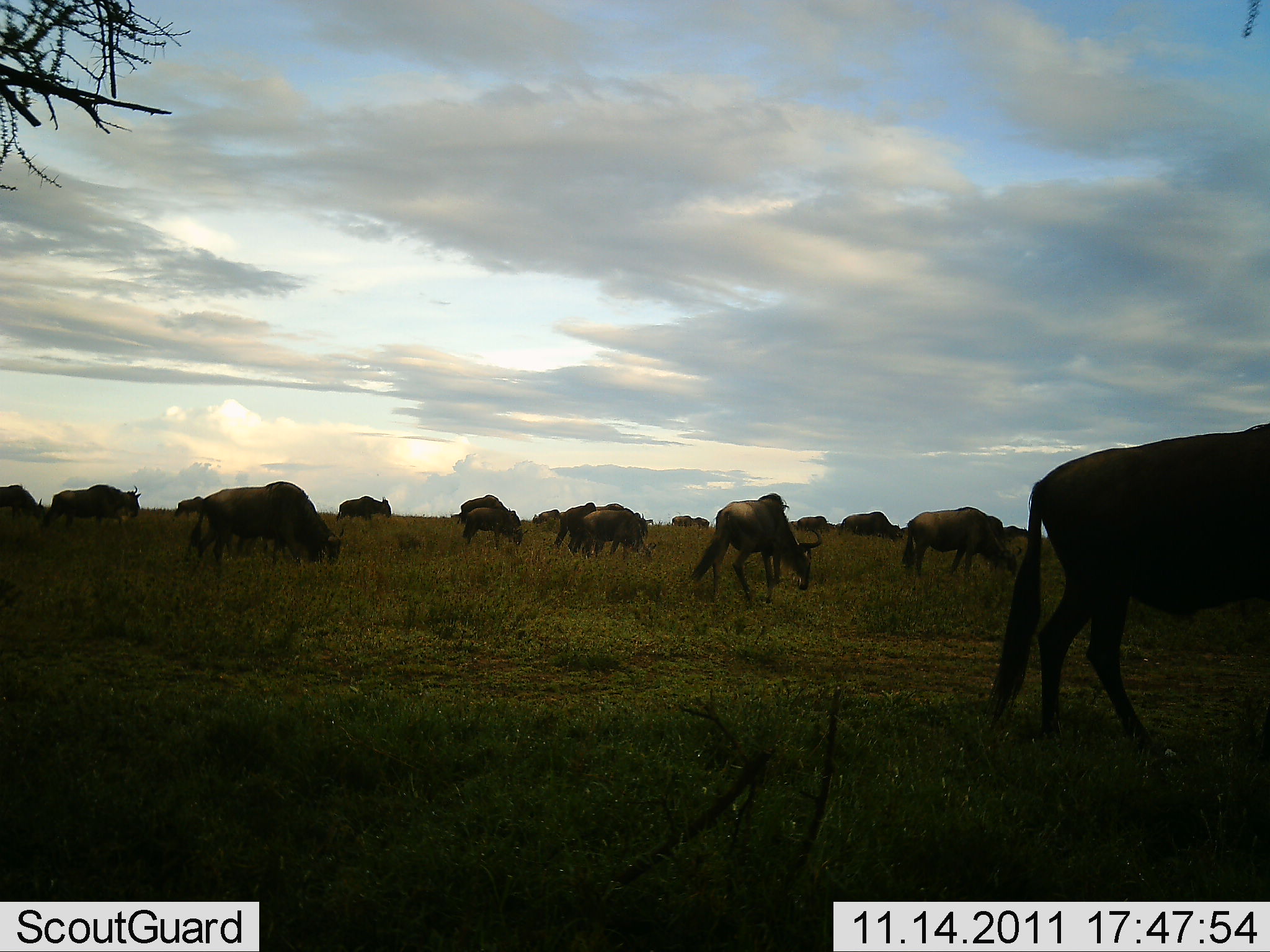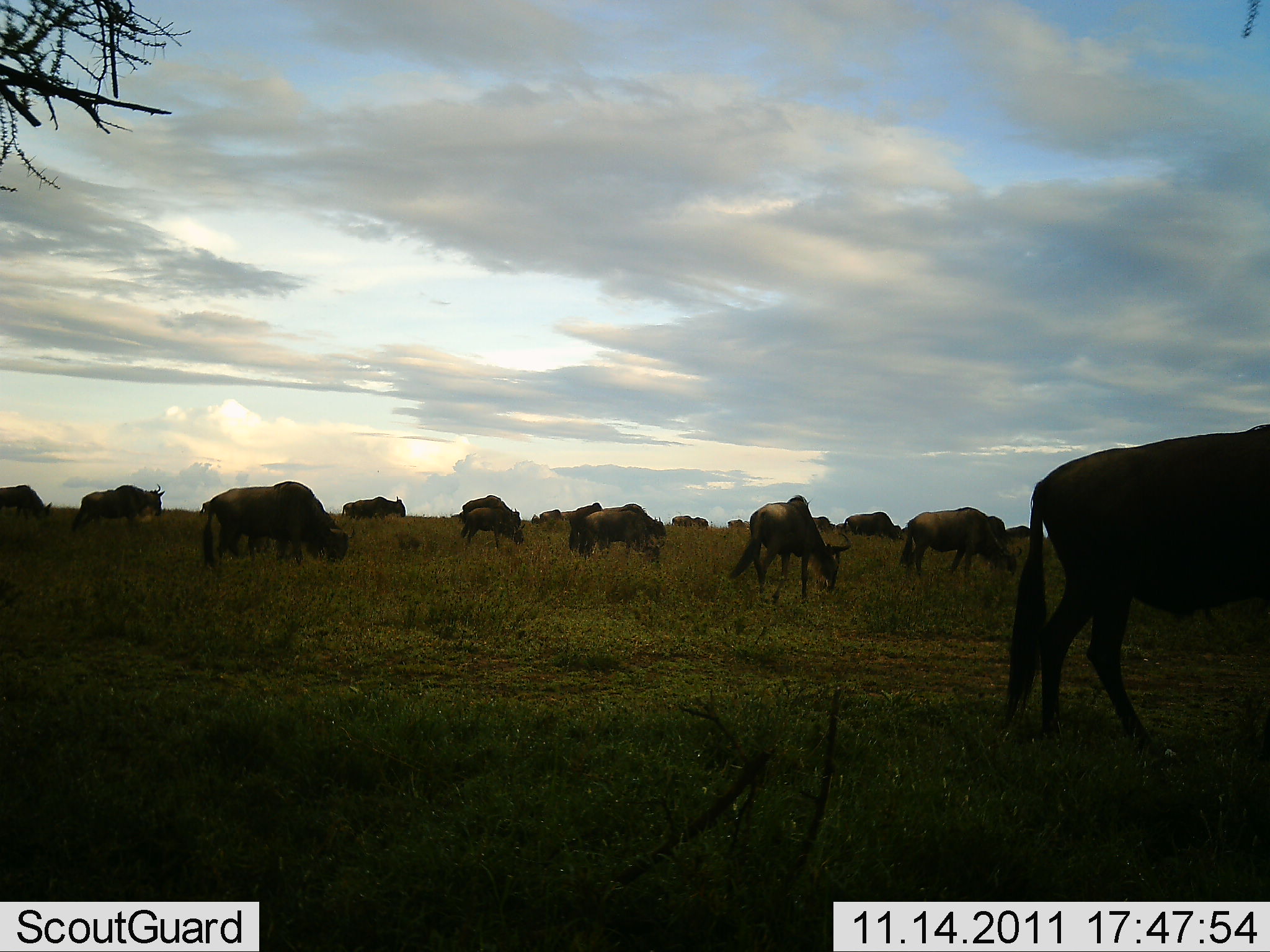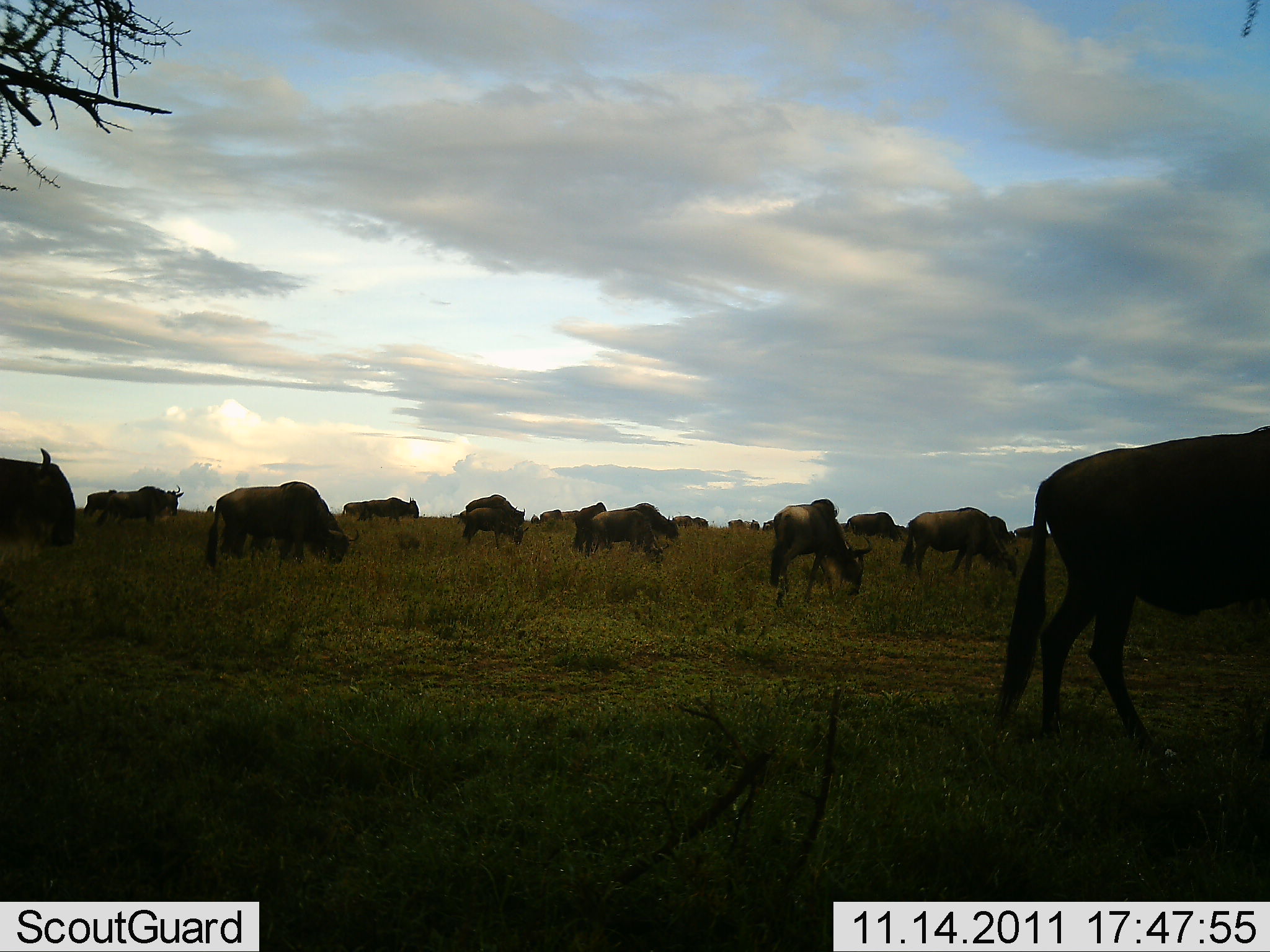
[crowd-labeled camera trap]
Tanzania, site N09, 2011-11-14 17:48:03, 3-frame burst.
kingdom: Animalia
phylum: Chordata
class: Mammalia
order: Artiodactyla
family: Bovidae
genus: Connochaetes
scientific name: Connochaetes taurinus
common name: blue wildebeest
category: wildebeest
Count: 11-50.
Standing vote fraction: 22%.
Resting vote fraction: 6%.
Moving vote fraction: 61%.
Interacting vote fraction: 6%.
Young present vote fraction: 0%.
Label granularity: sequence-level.